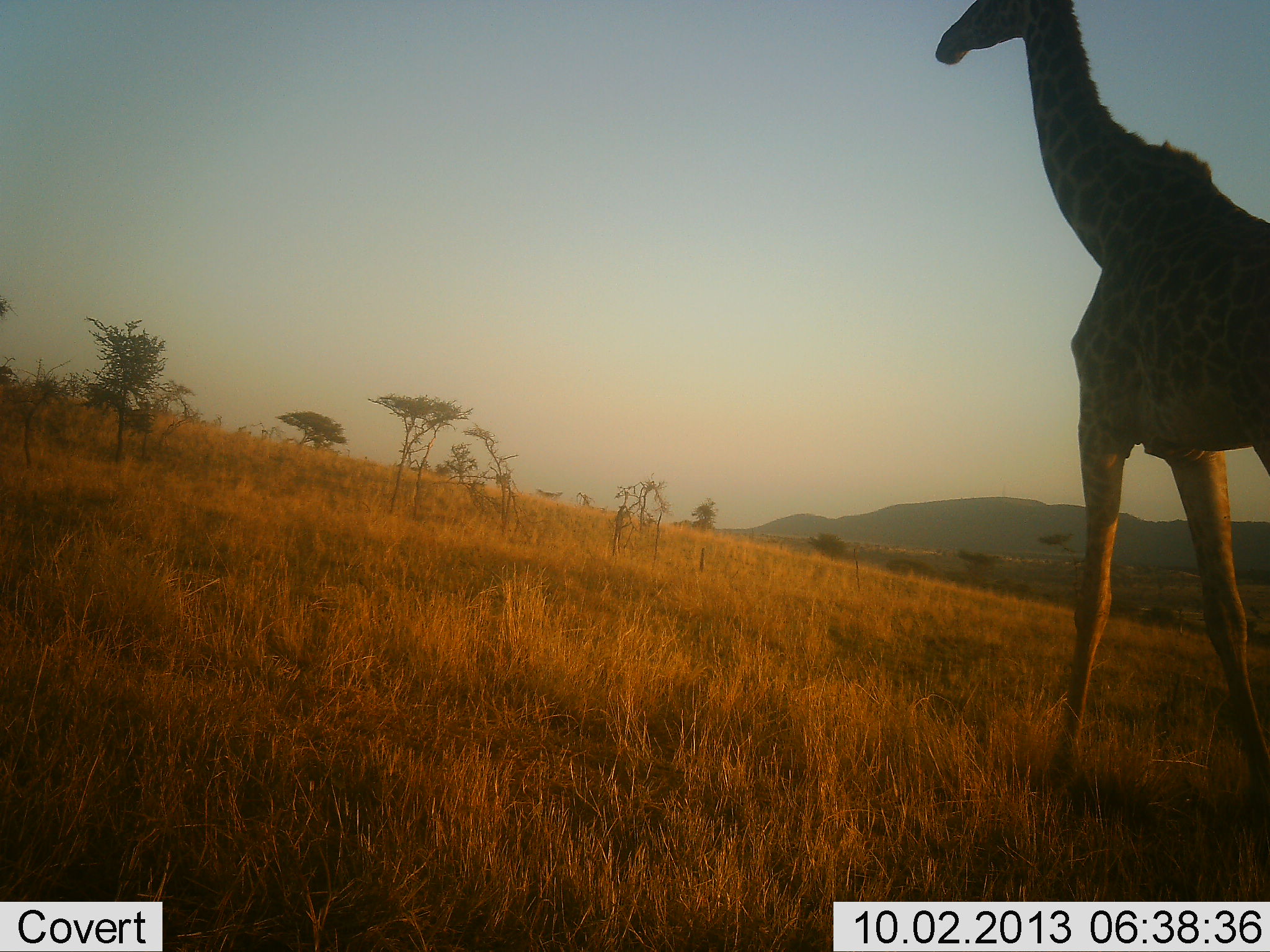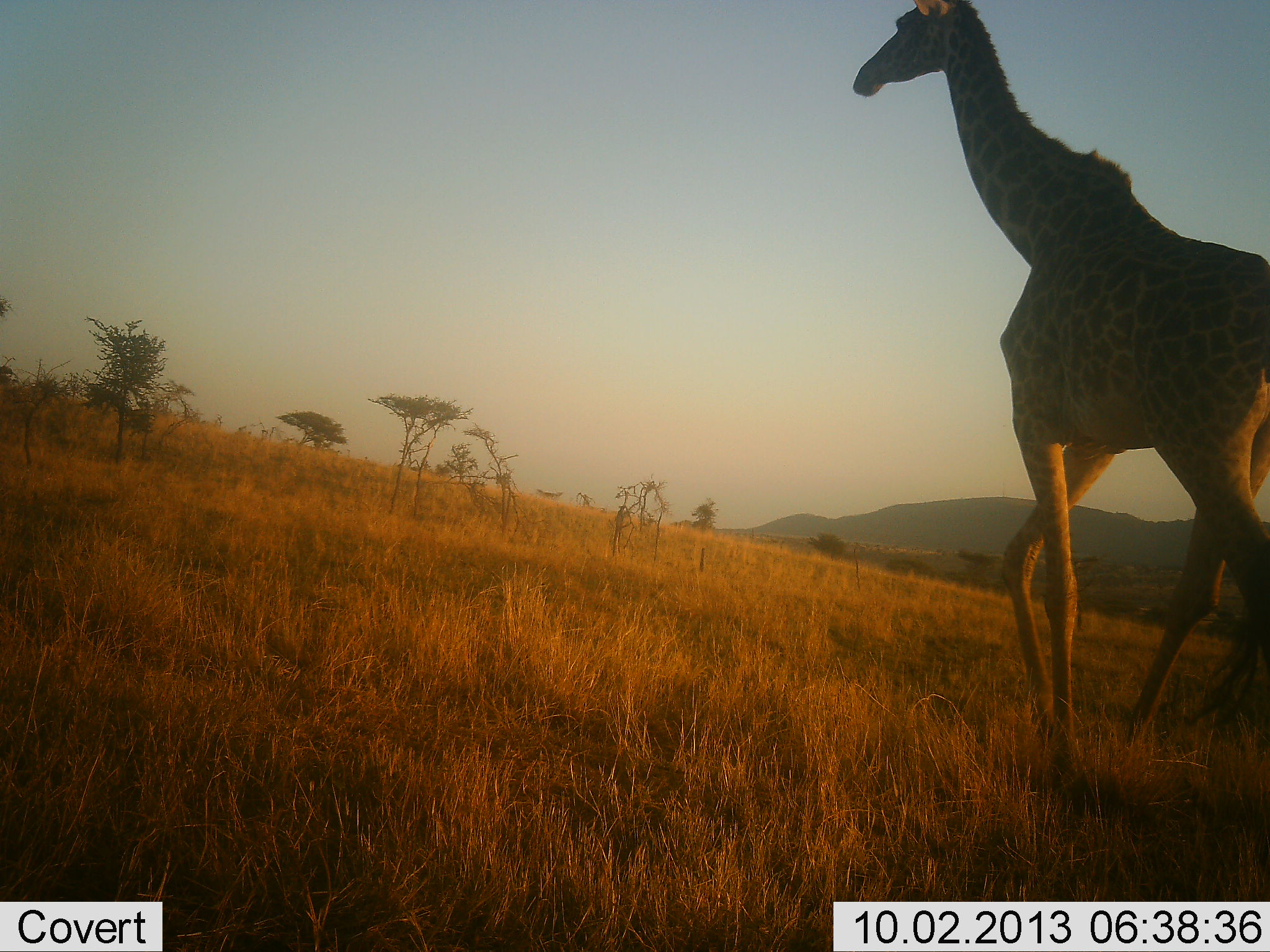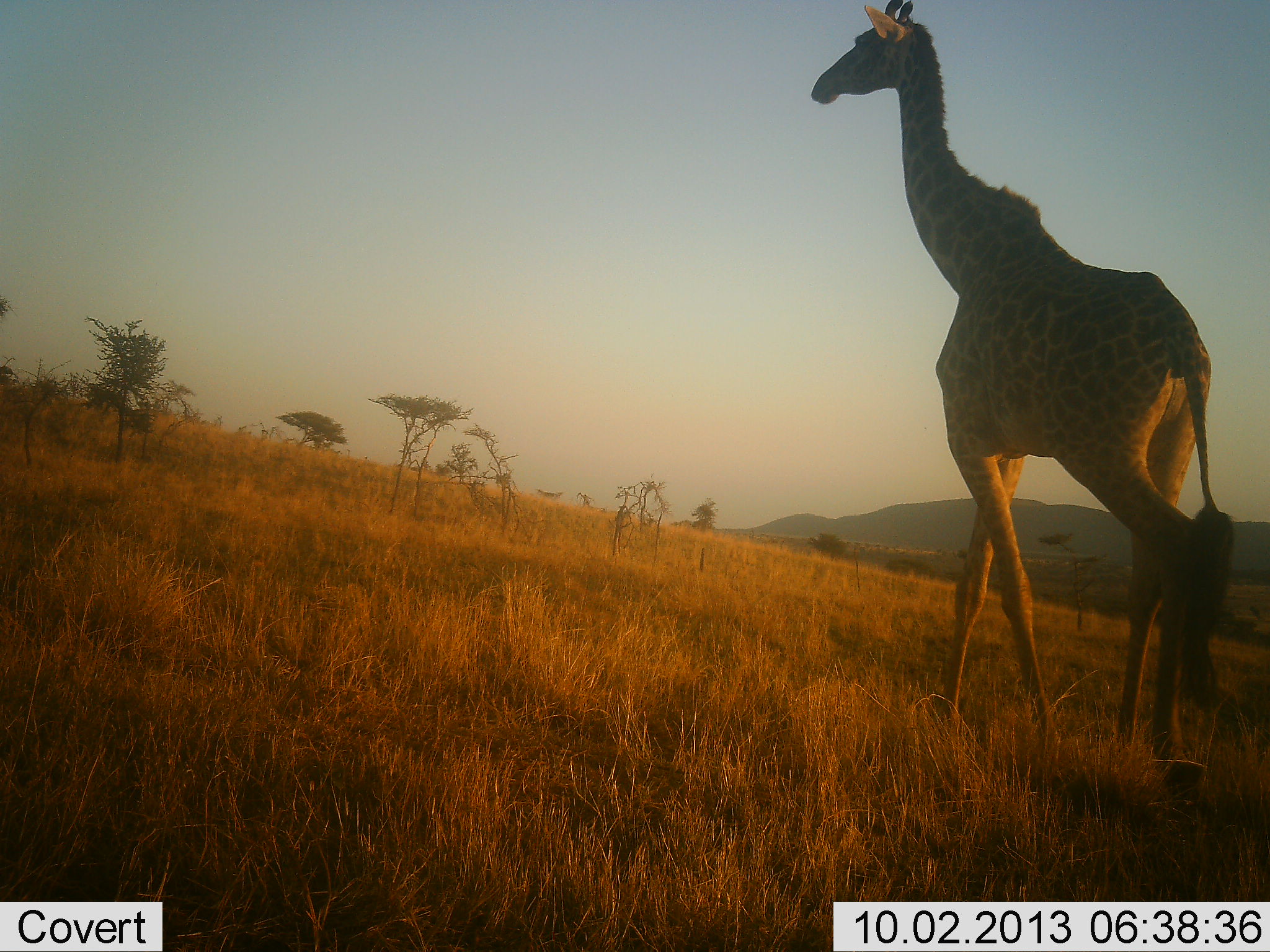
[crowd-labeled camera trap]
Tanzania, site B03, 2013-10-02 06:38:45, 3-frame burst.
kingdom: Animalia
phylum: Chordata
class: Mammalia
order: Artiodactyla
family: Giraffidae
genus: Giraffa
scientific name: Giraffa camelopardalis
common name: giraffe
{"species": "giraffe (Giraffa camelopardalis)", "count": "1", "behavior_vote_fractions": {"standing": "10%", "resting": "3%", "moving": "90%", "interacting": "0%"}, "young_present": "0%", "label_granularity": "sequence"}